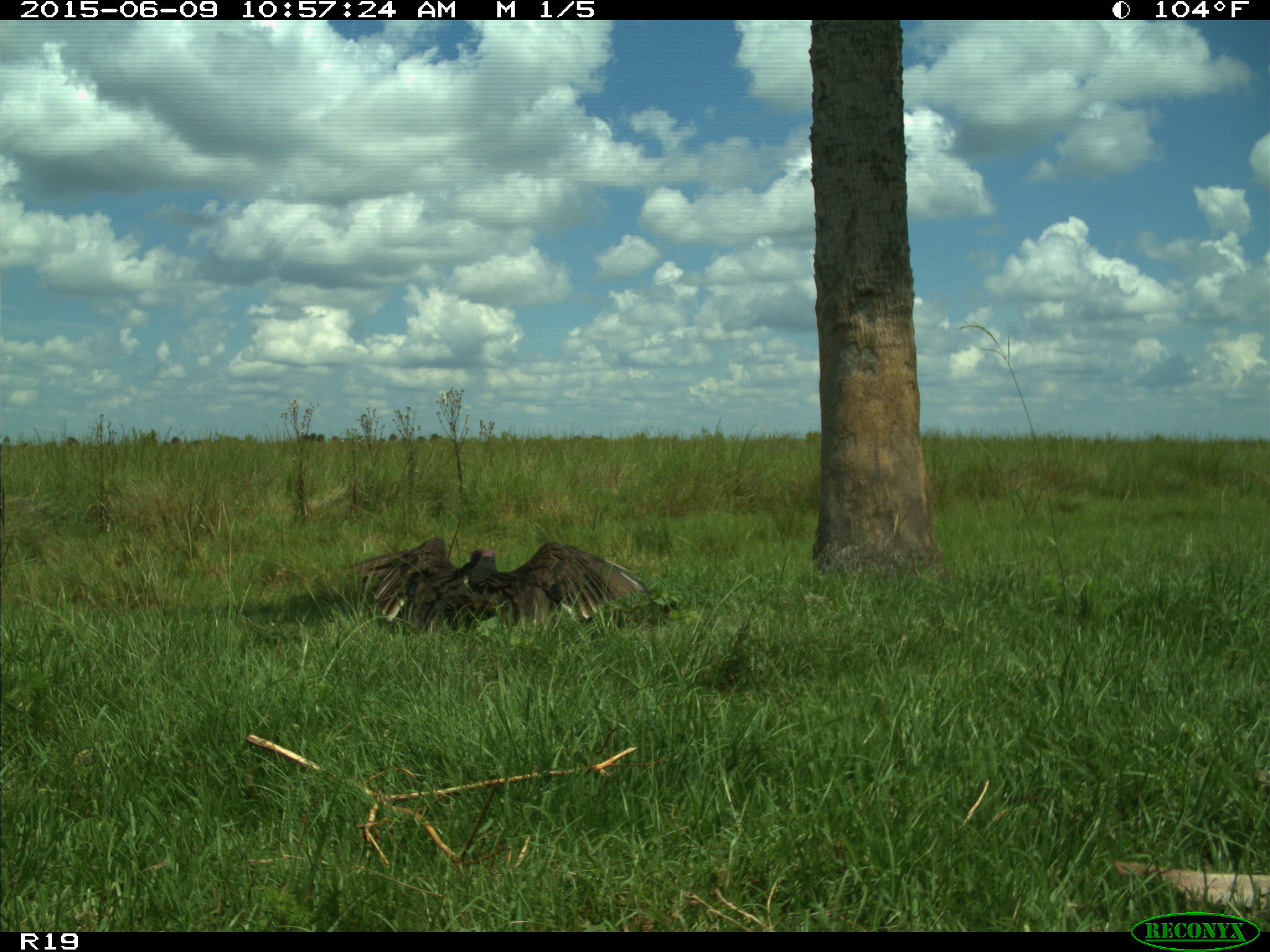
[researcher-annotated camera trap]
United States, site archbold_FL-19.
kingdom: Animalia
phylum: Chordata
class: Aves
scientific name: Aves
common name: birds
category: unidentified bird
Unidentified bird (birds) (Aves).